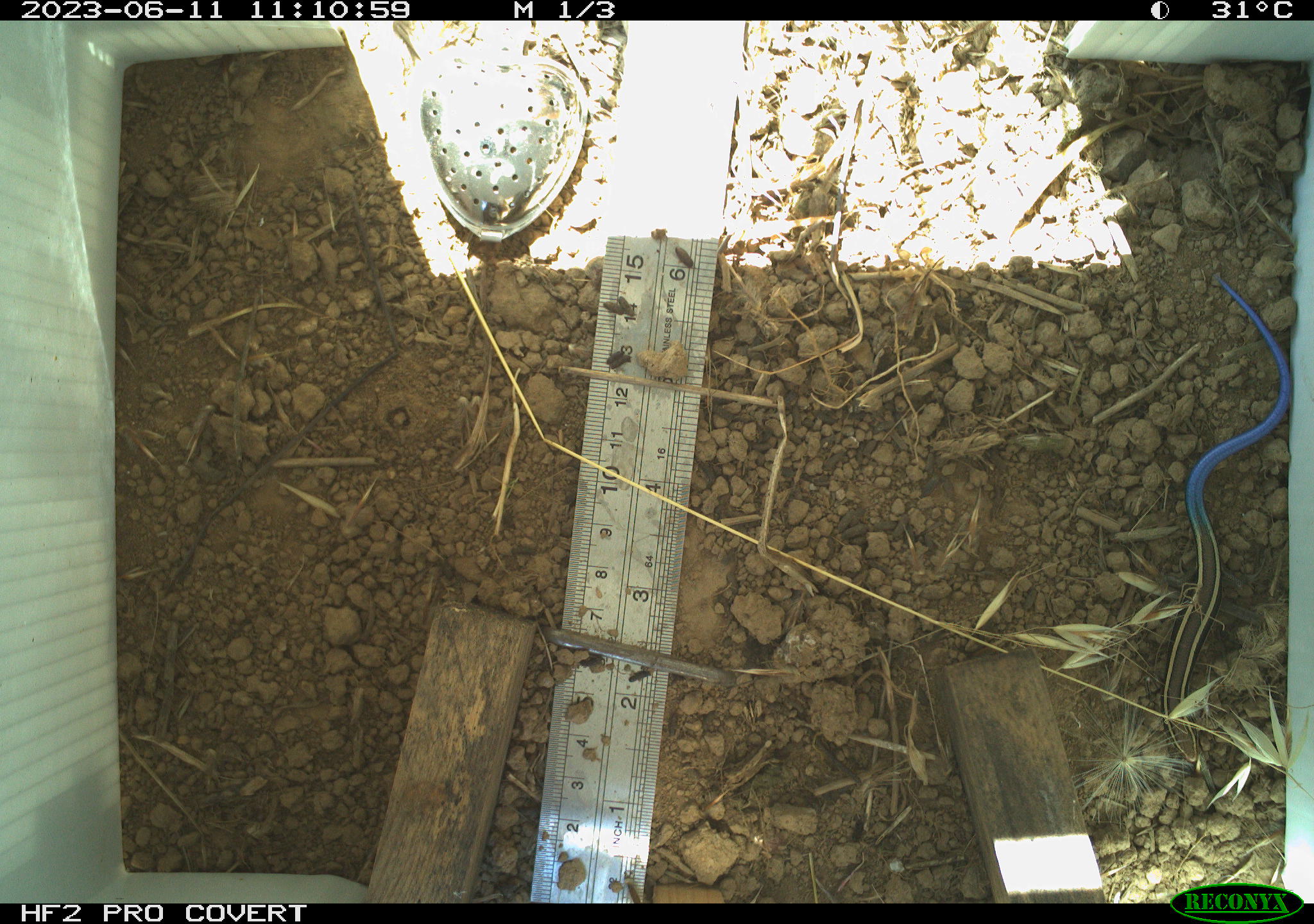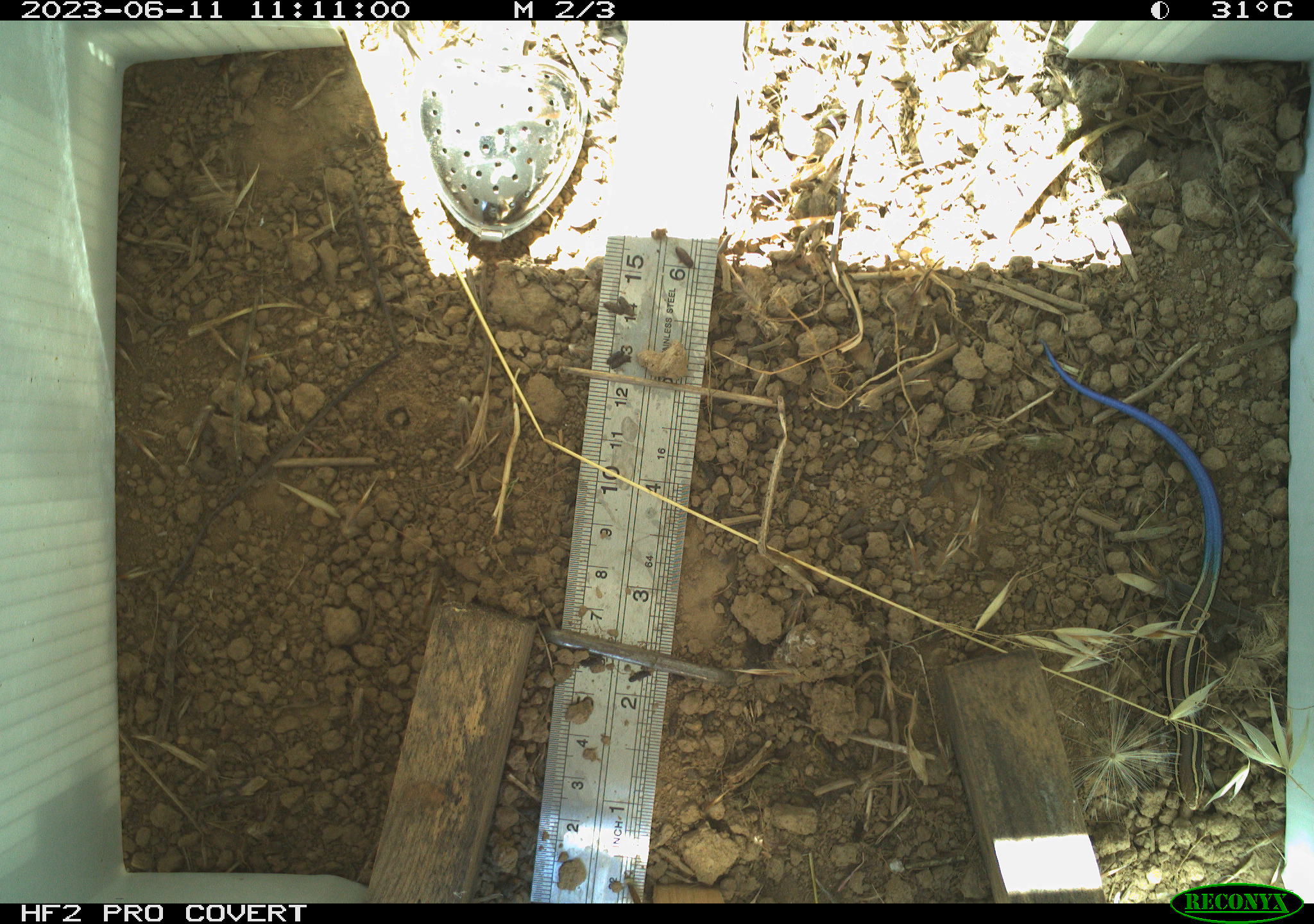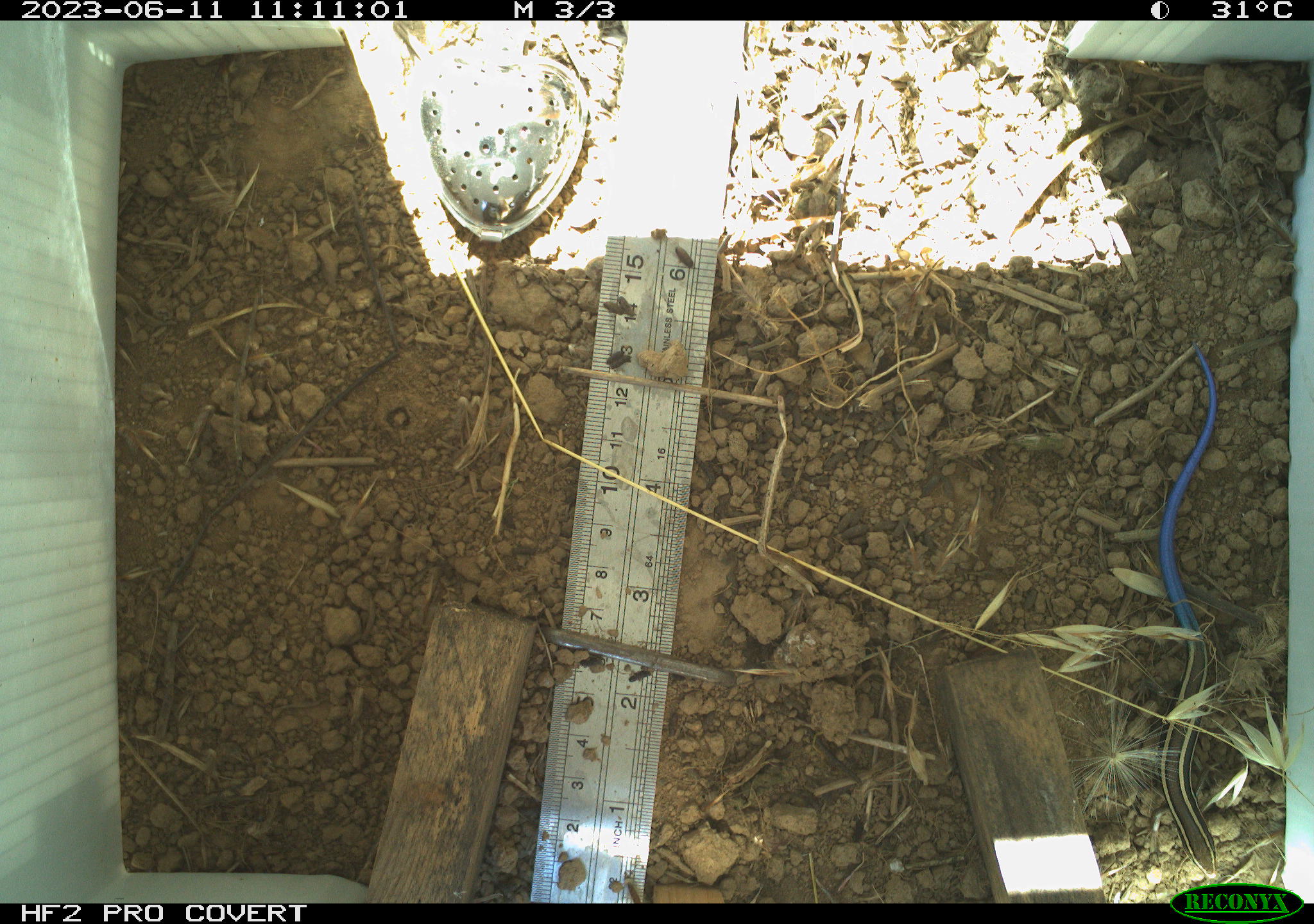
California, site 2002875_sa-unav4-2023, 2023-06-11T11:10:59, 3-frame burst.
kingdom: Animalia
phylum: Chordata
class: Reptilia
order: Squamata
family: Scincidae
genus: Plestiodon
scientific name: Plestiodon skiltonianus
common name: western skink